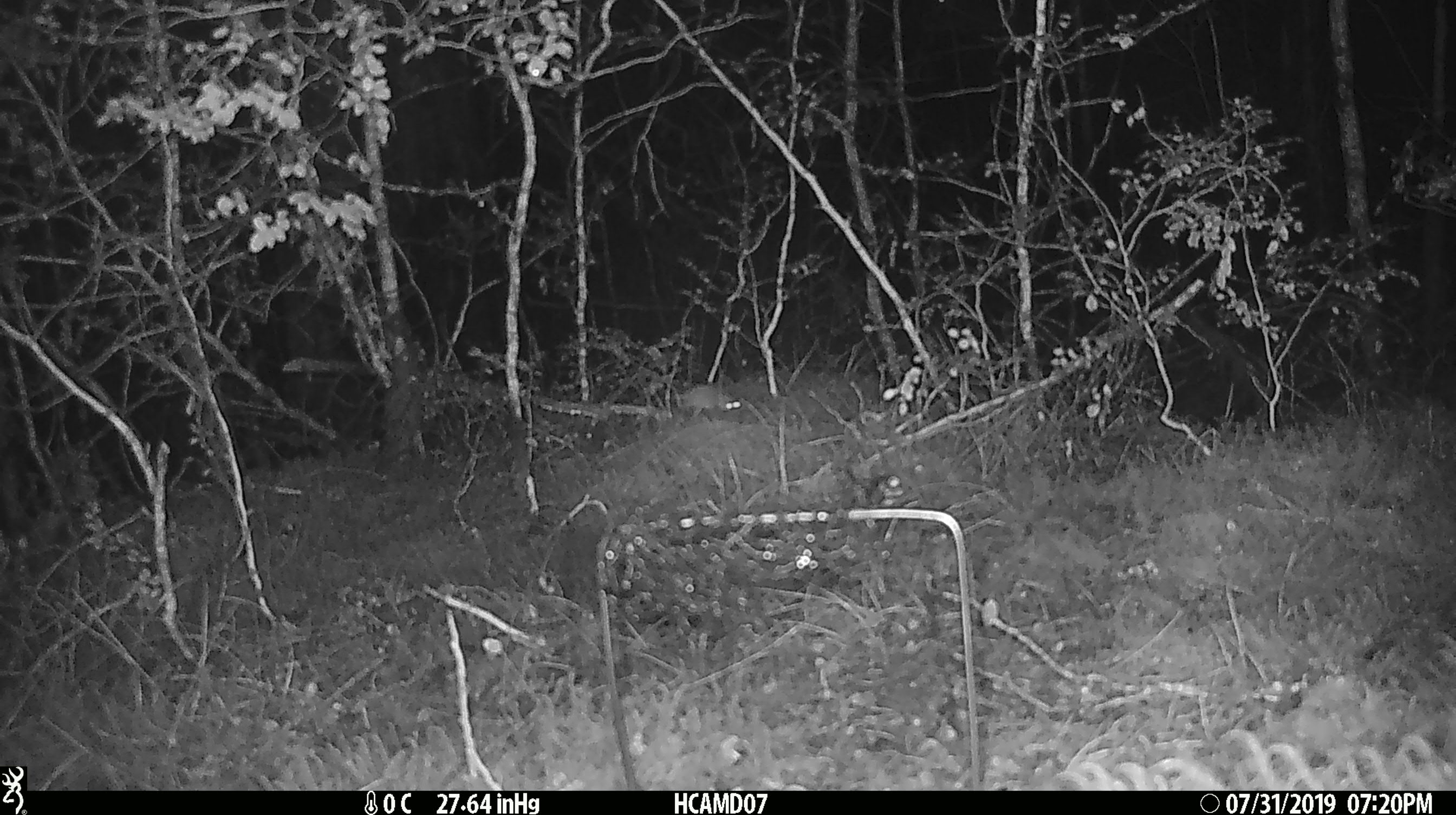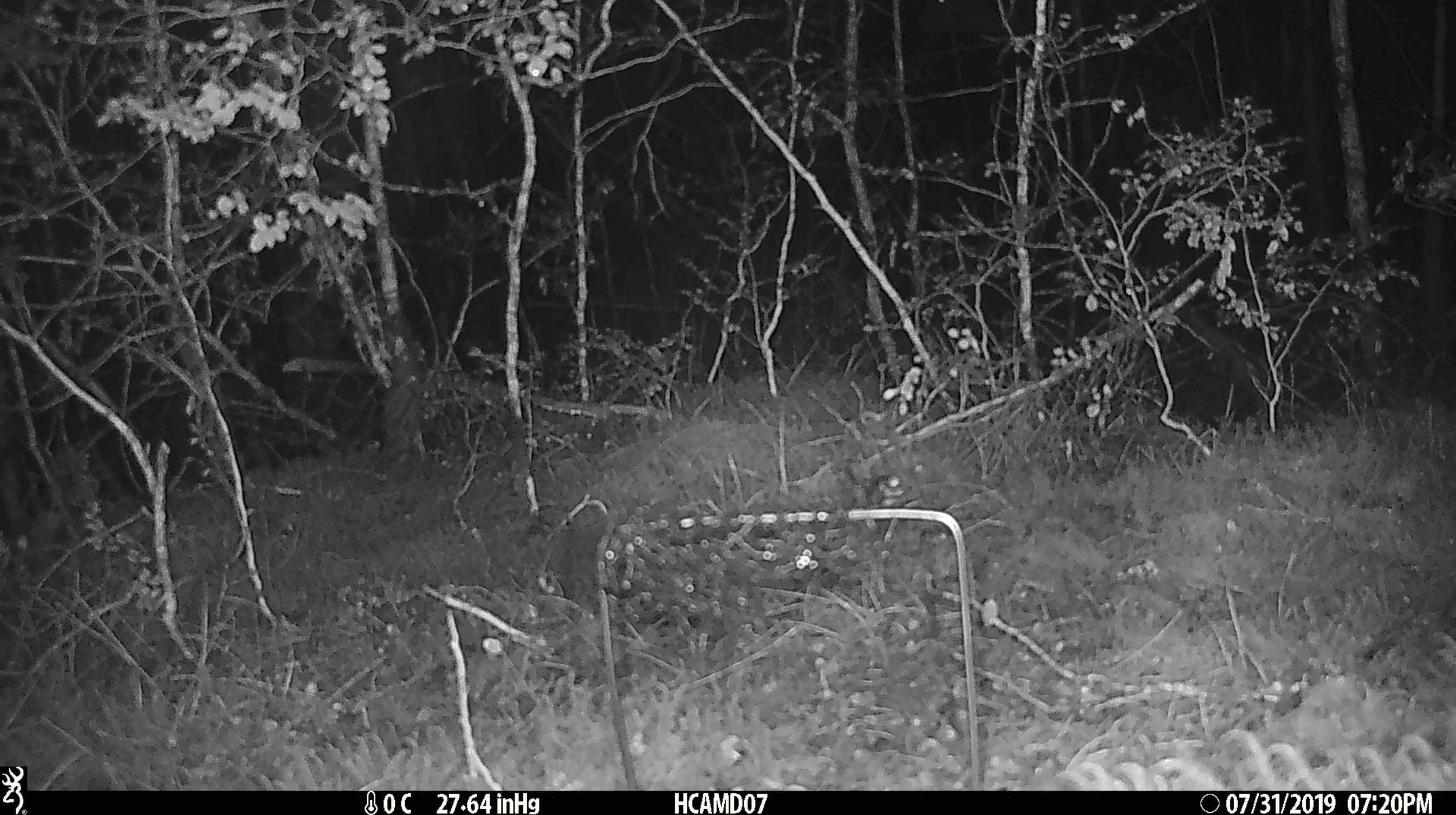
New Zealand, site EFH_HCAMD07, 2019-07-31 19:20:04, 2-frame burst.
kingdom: Animalia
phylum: Chordata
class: Mammalia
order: Rodentia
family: Muridae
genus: Mus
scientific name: Mus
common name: mouse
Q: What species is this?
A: Mouse (Mus).